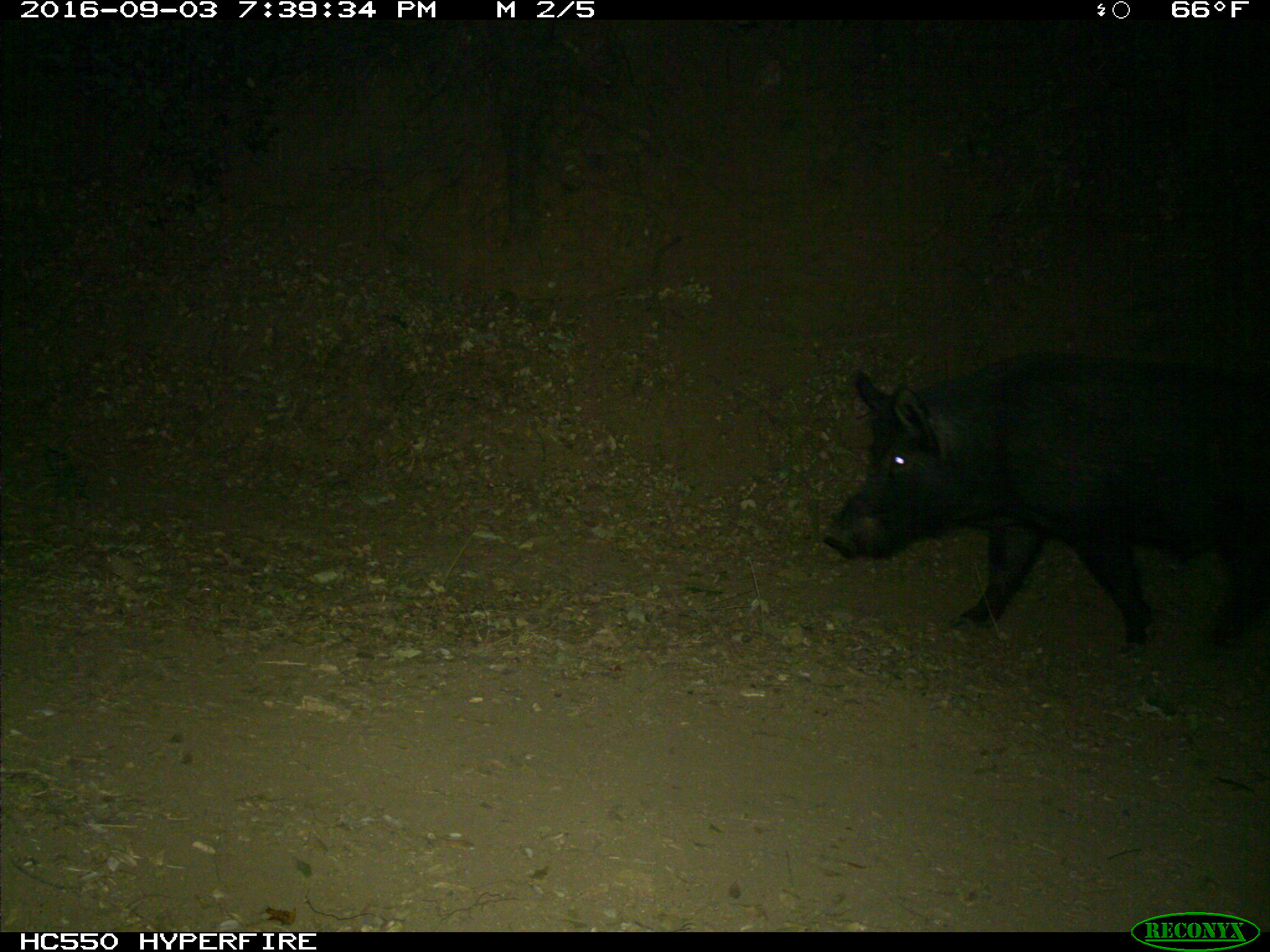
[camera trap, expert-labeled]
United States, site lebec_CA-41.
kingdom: Animalia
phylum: Chordata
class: Mammalia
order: Artiodactyla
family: Suidae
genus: Sus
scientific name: Sus scrofa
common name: wild boar